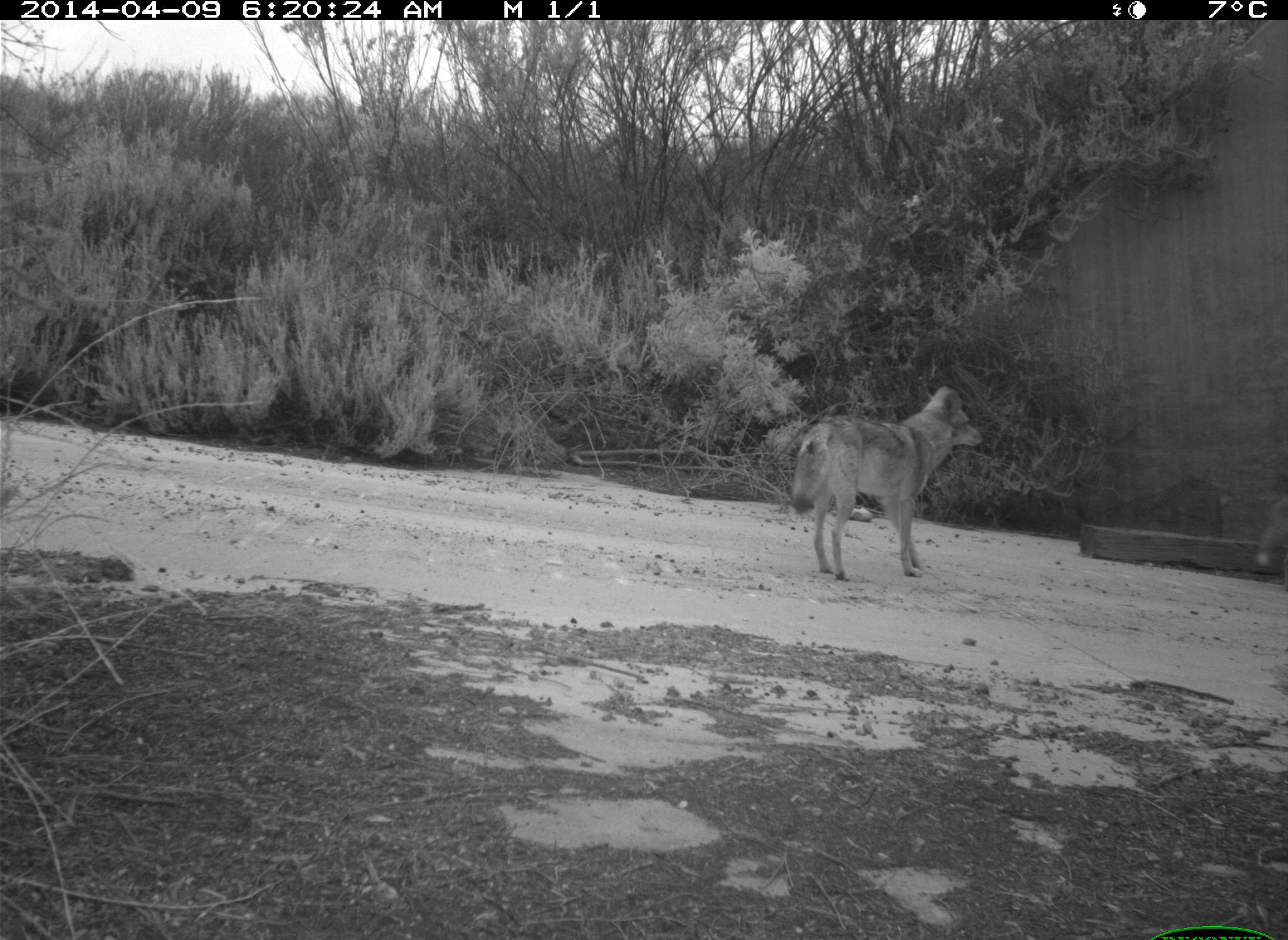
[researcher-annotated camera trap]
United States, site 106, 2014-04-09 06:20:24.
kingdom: Animalia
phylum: Chordata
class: Mammalia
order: Carnivora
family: Canidae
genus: Canis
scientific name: Canis latrans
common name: coyote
Coyote (Canis latrans).